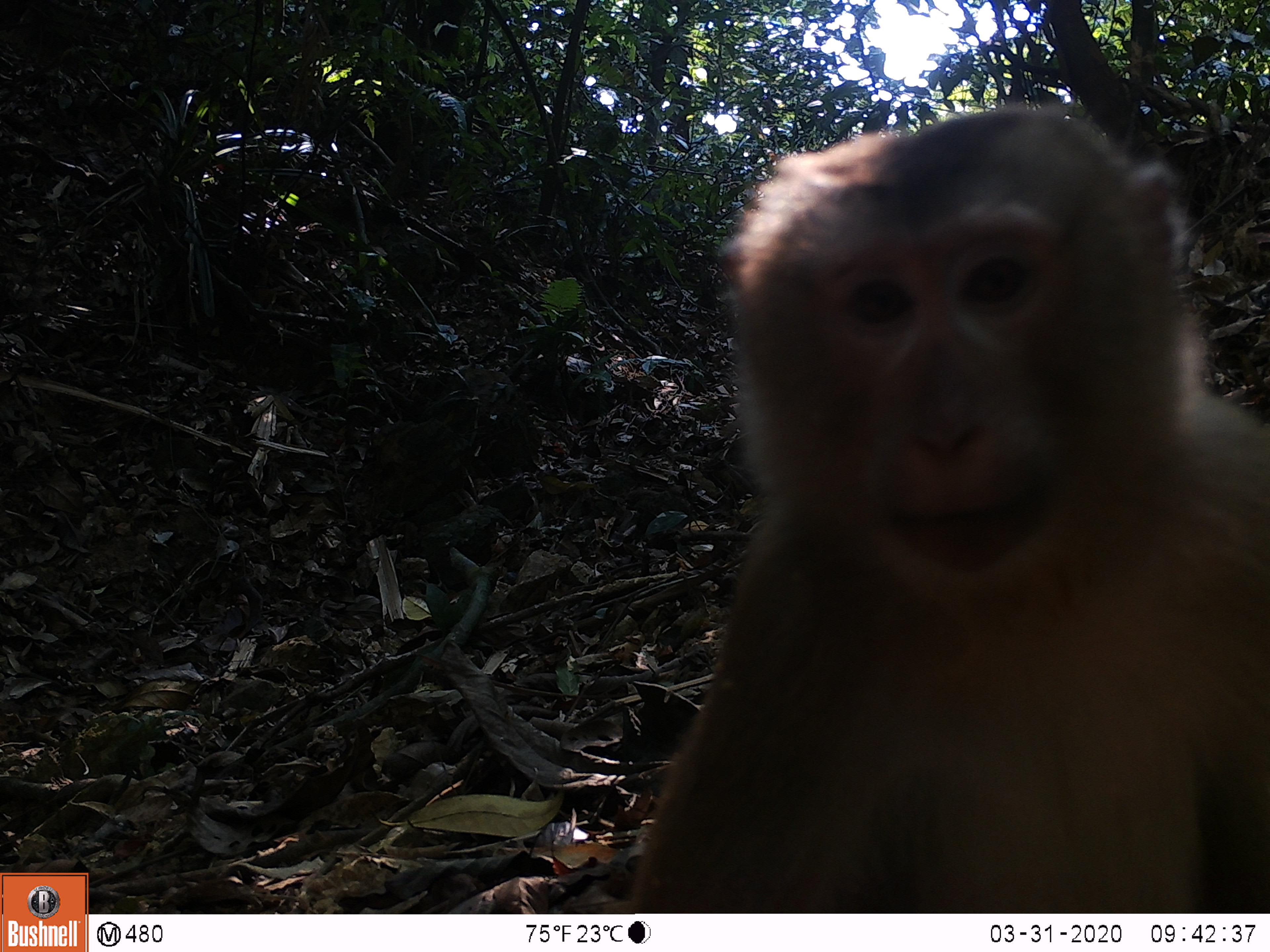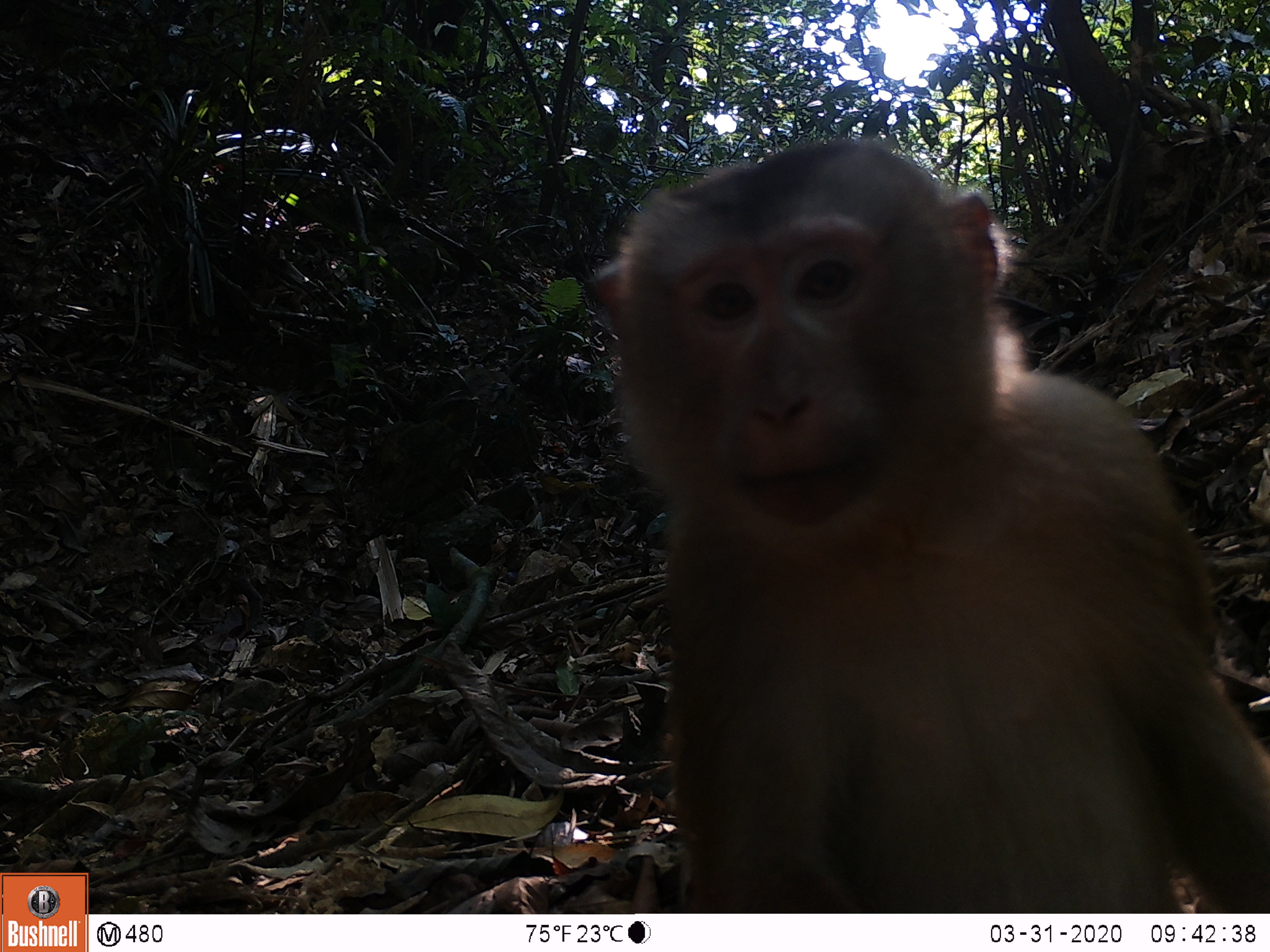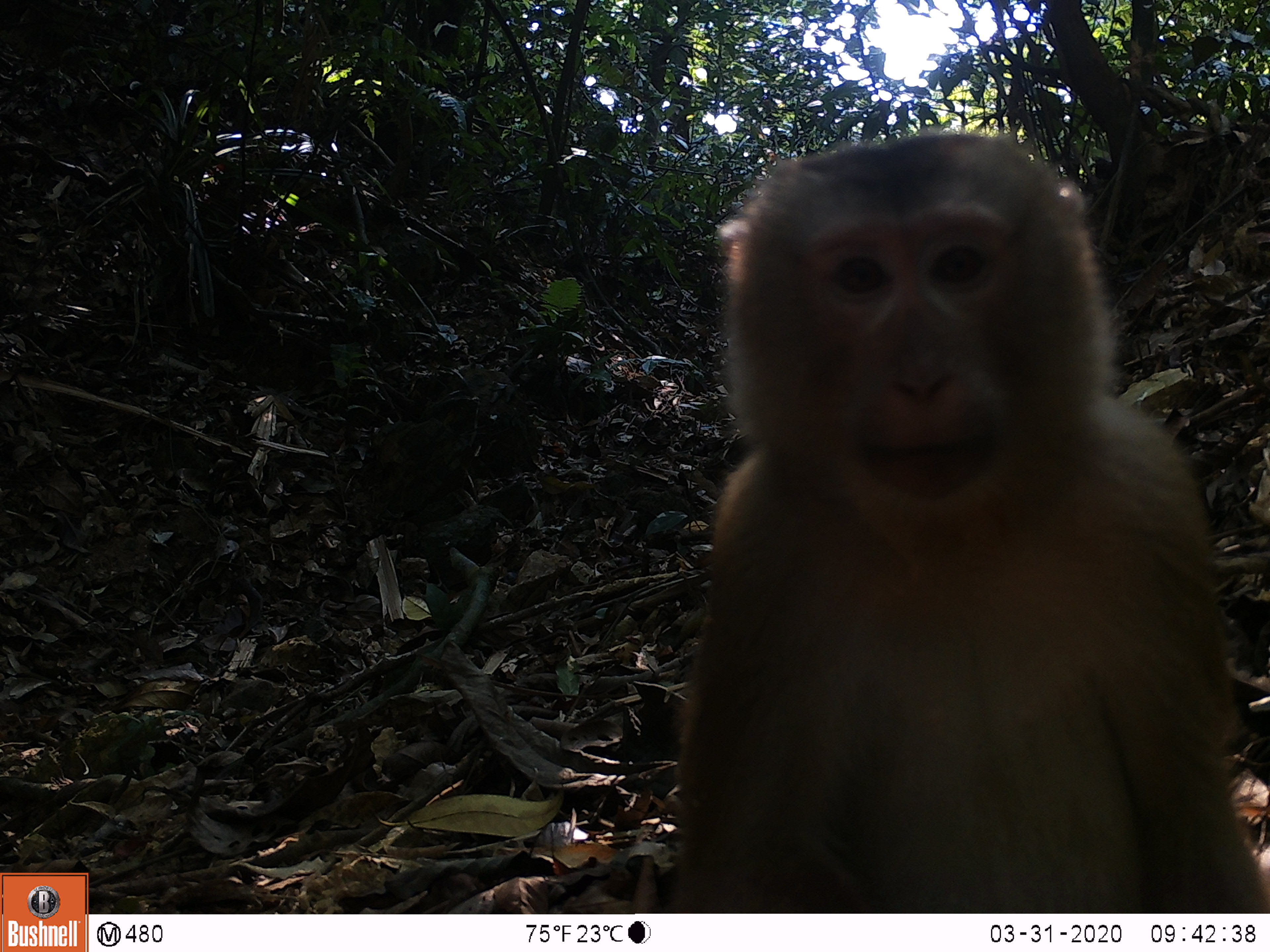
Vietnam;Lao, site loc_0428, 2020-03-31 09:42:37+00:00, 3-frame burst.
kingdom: Animalia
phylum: Chordata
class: Mammalia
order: Primates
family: Cercopithecidae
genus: Macaca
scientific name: Macaca nemestrina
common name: pig-tailed macaque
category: pig tailed macaque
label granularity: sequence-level